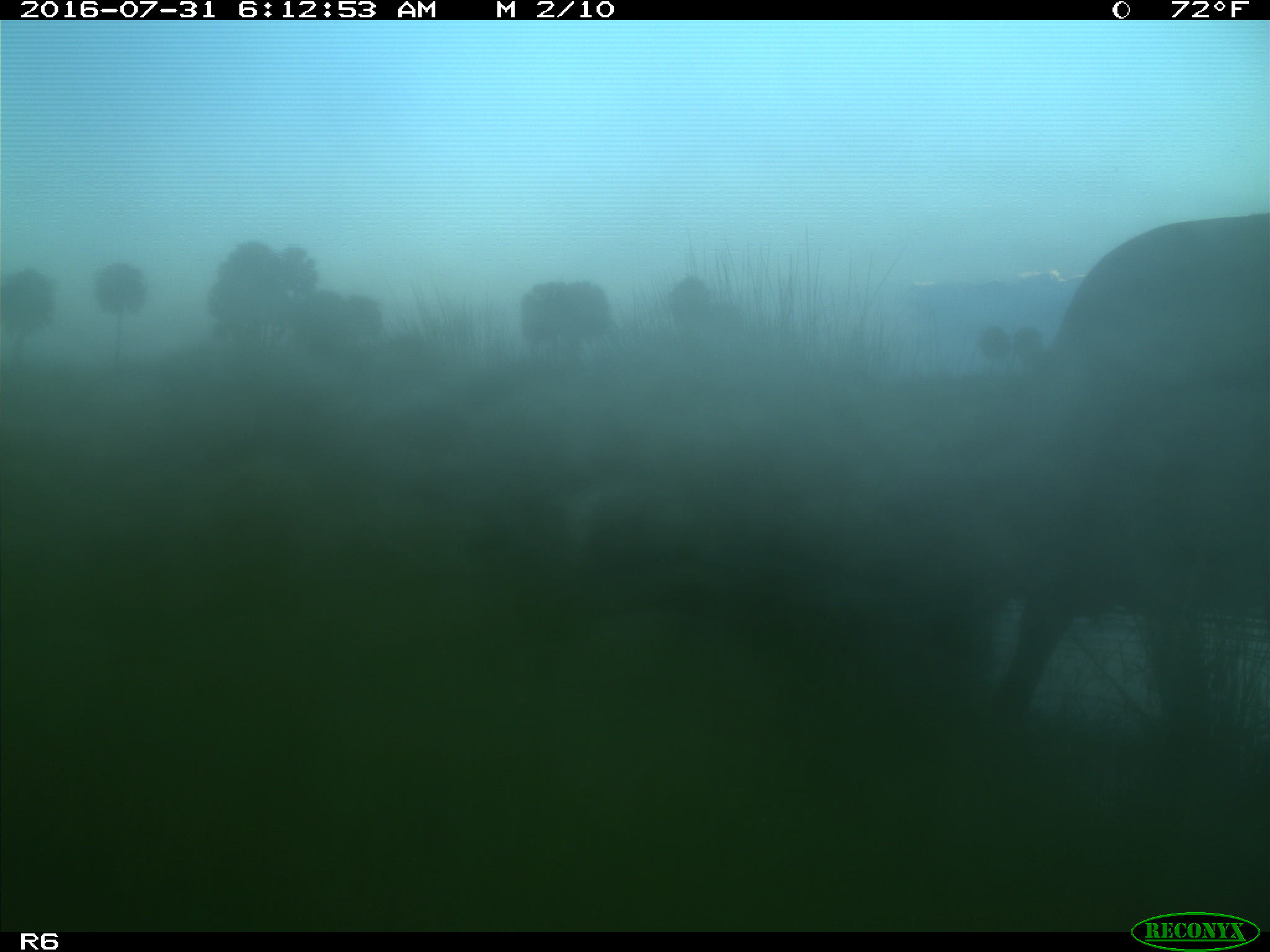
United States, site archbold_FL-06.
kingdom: Animalia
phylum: Chordata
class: Mammalia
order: Artiodactyla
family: Bovidae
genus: Bos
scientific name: Bos taurus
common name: domestic cow